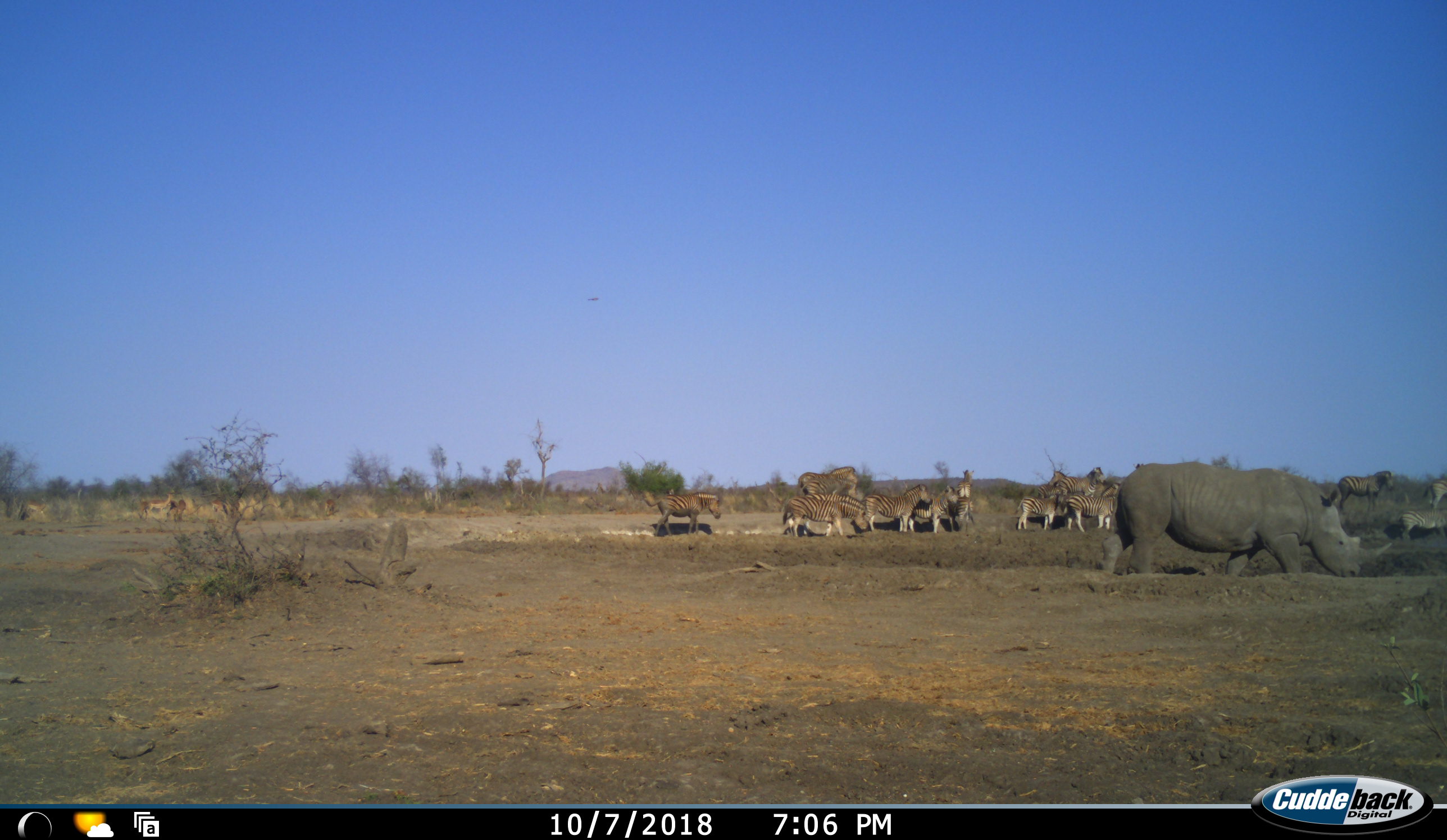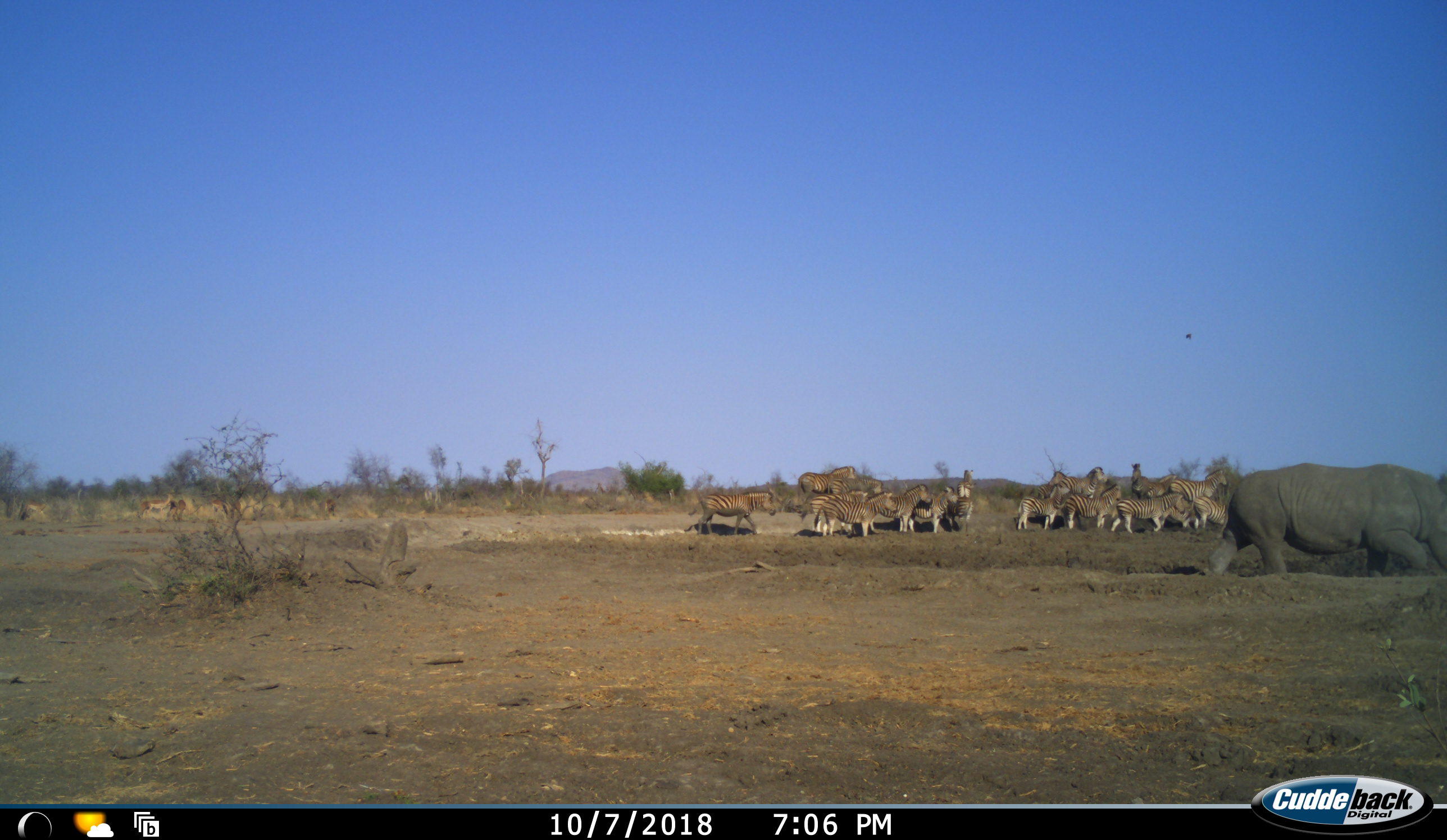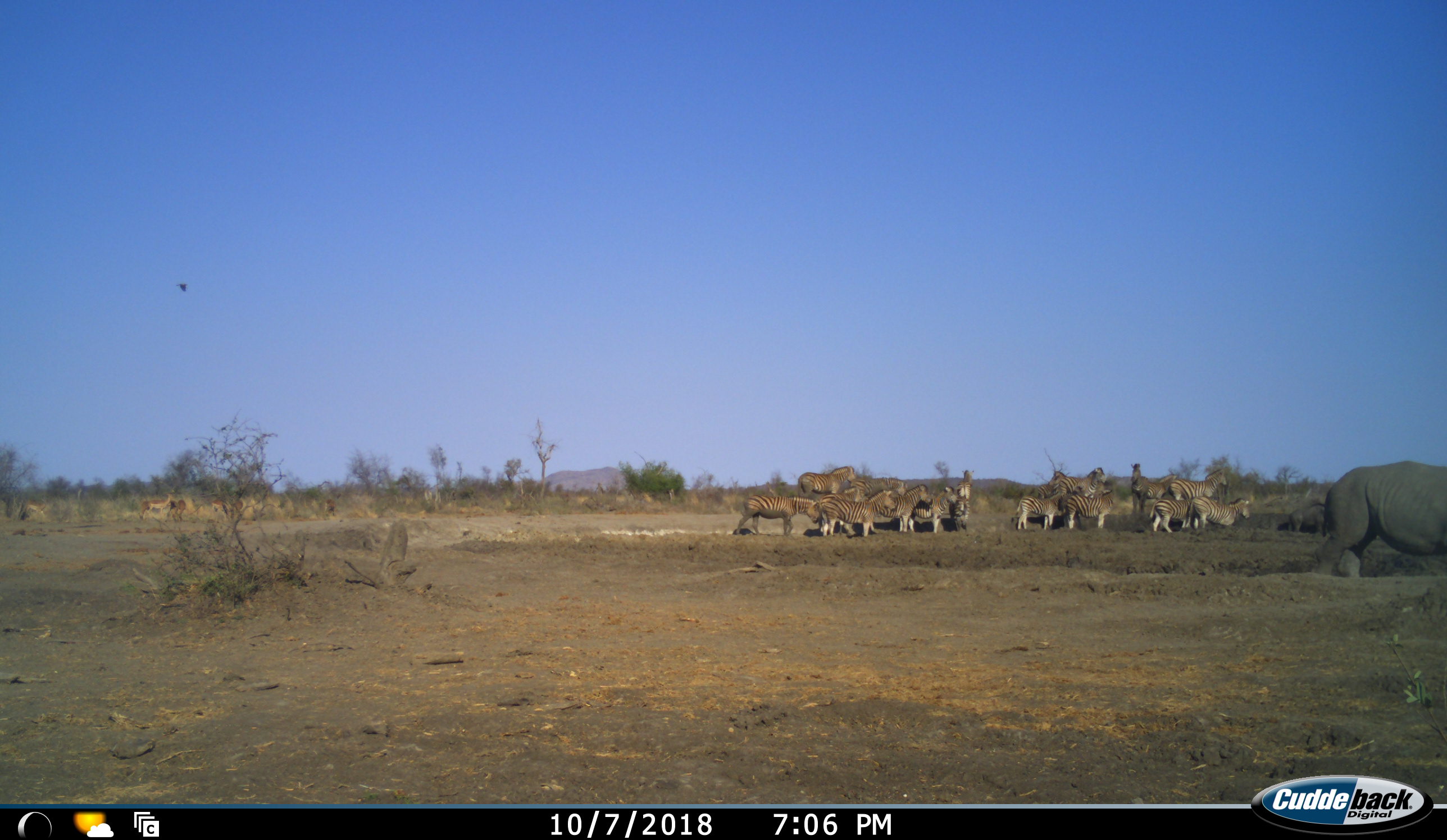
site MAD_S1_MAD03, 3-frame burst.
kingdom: Animalia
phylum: Chordata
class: Mammalia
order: Perissodactyla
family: Rhinocerotidae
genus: Ceratotherium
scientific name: Ceratotherium simum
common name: white rhinoceros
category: rhinoceroswhite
Rhinoceroswhite (white rhinoceros) (Ceratotherium simum), count 1. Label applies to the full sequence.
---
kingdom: Animalia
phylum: Chordata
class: Mammalia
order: Perissodactyla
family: Equidae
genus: Equus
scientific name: Equus quagga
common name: plains zebra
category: zebraplains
Zebraplains (plains zebra) (Equus quagga), count 11-50. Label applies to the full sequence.